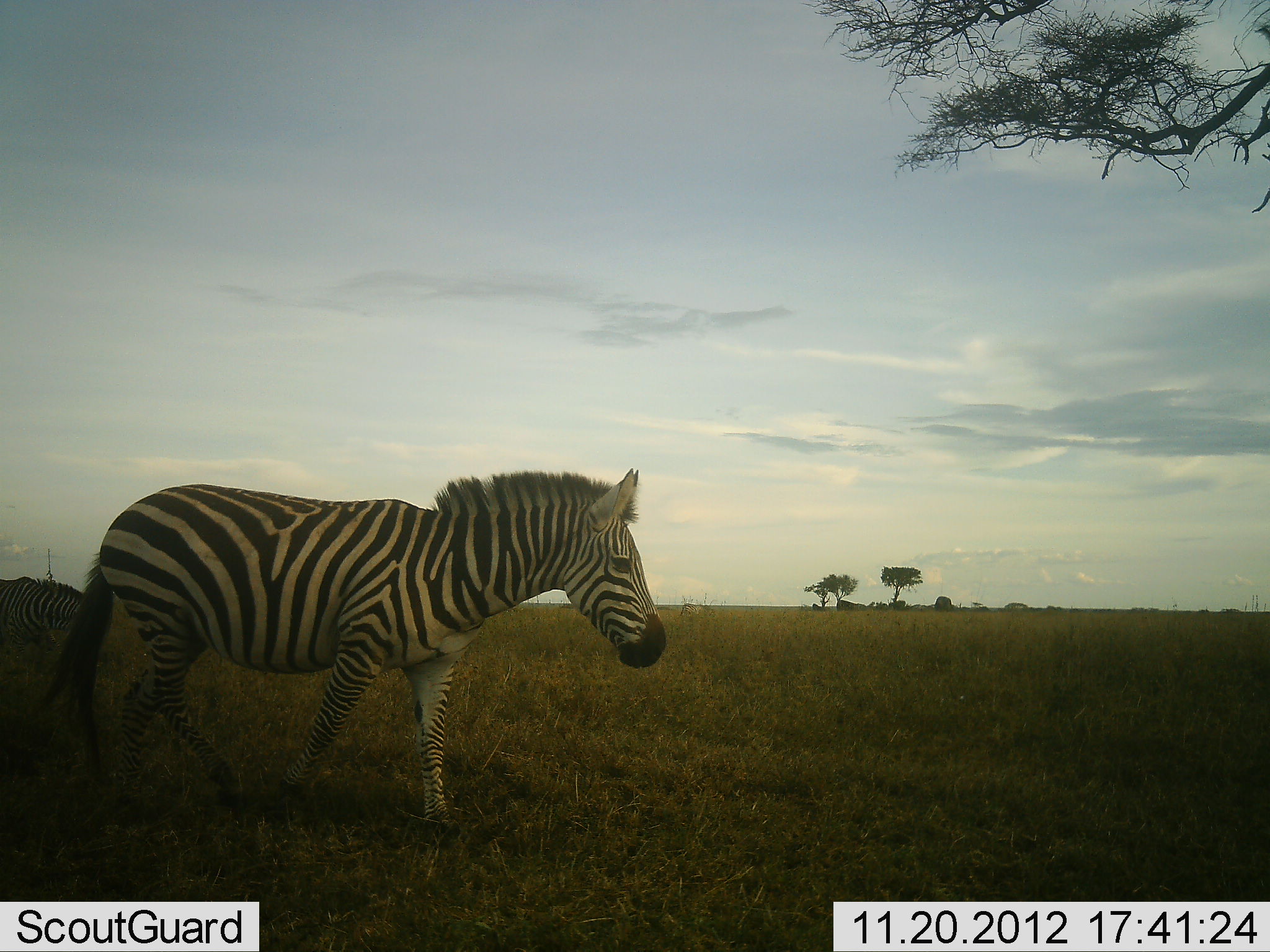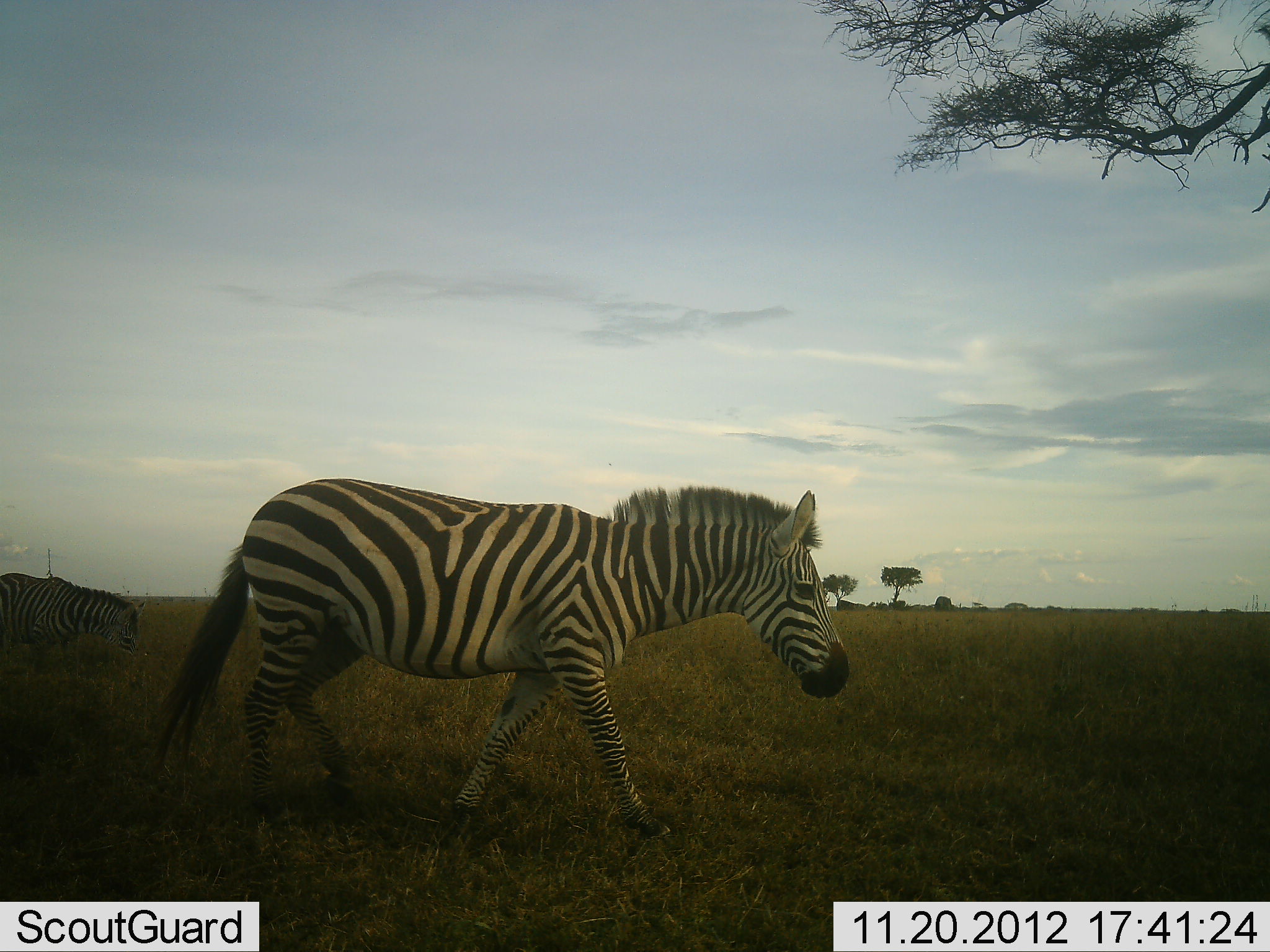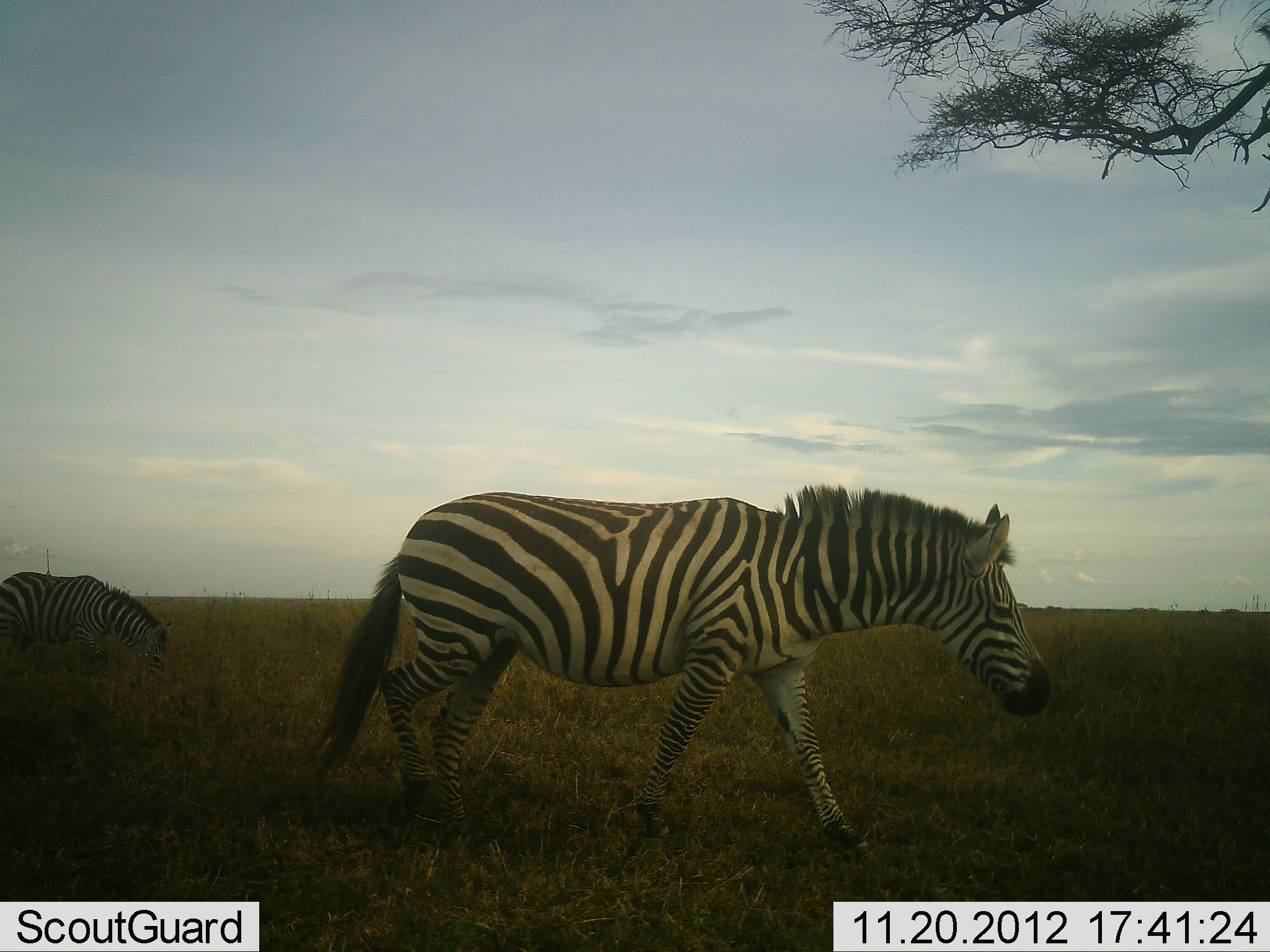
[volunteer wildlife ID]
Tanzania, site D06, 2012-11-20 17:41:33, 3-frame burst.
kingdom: Animalia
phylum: Chordata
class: Mammalia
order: Perissodactyla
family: Equidae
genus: Equus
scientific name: Equus quagga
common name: plains zebra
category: zebra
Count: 2.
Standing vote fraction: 0%.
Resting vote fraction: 0%.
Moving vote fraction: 100%.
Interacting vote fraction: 0%.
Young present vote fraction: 0%.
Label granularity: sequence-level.